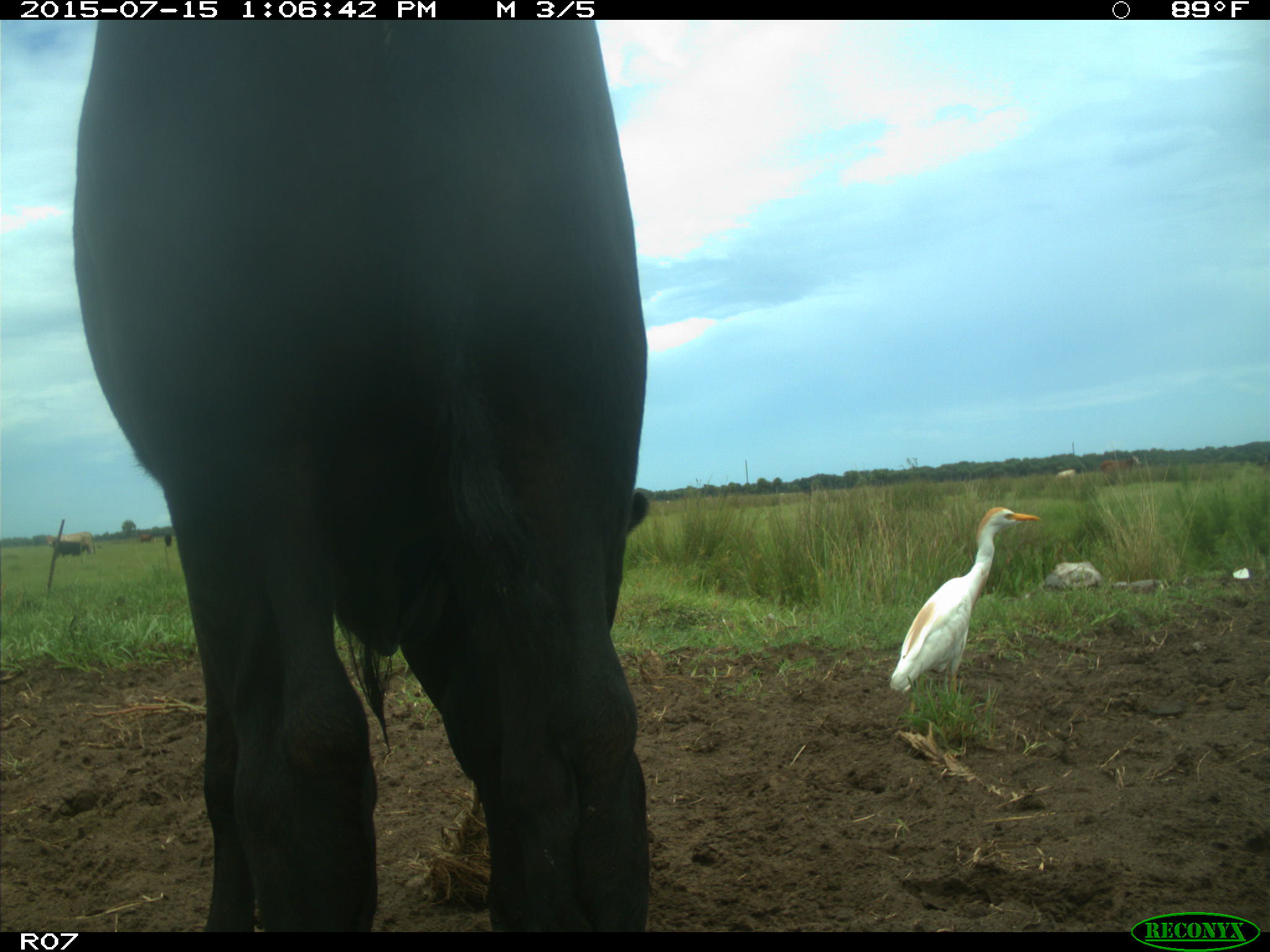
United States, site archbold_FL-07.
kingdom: Animalia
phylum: Chordata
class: Mammalia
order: Artiodactyla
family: Bovidae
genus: Bos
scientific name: Bos taurus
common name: domestic cow